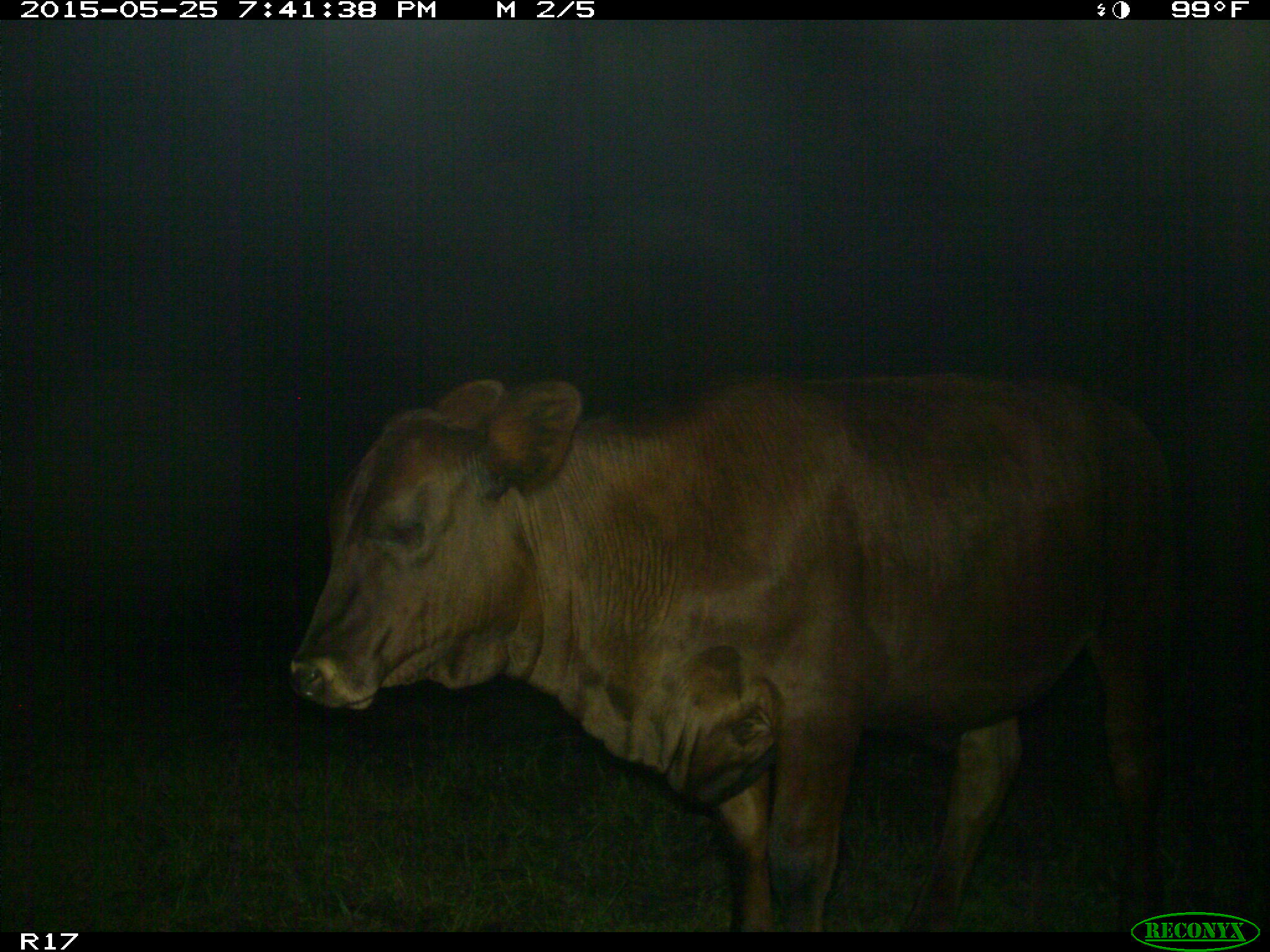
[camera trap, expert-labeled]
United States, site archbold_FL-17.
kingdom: Animalia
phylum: Chordata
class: Mammalia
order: Artiodactyla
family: Bovidae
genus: Bos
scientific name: Bos taurus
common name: domestic cow